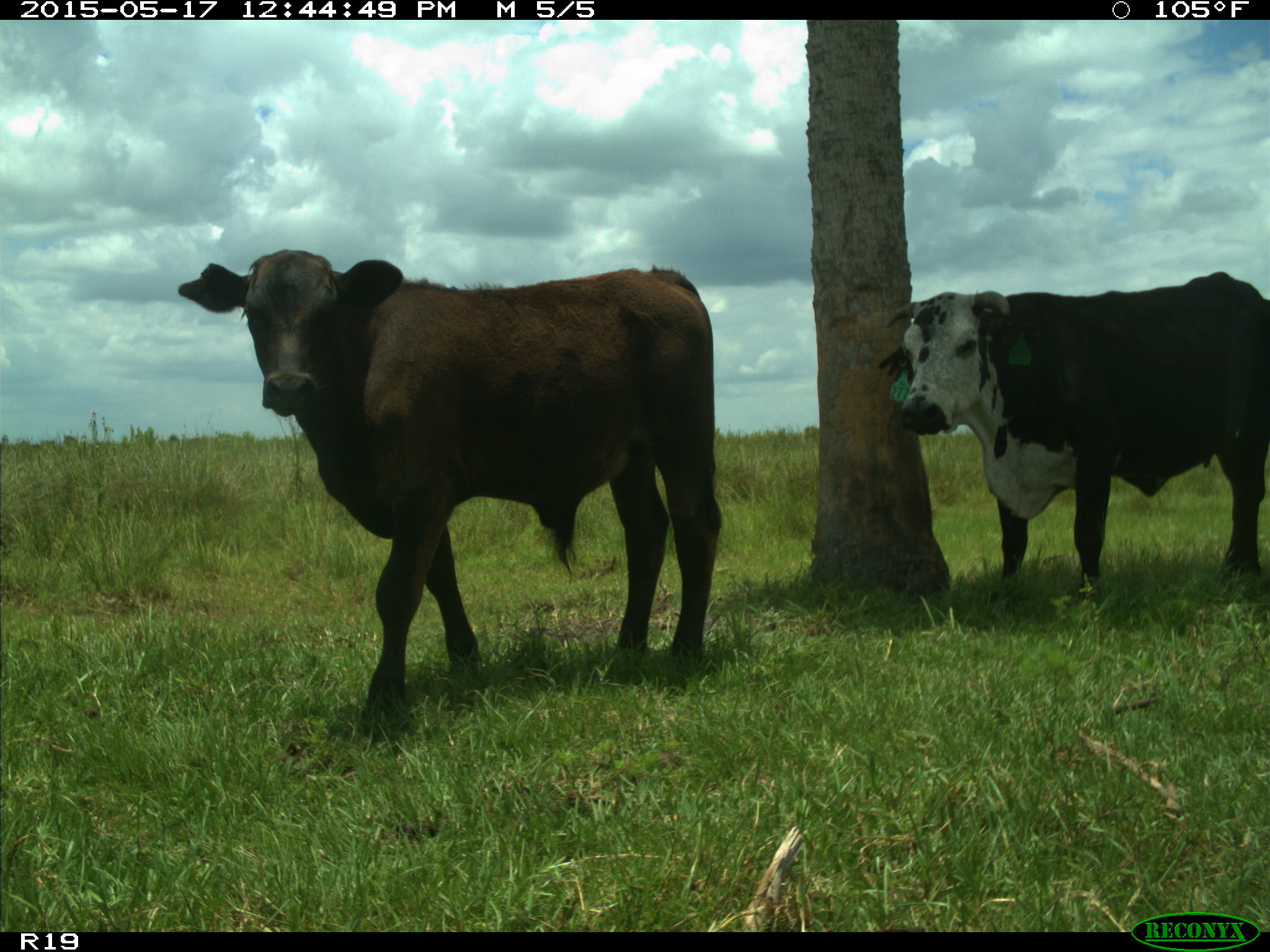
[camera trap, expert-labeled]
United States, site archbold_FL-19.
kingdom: Animalia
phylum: Chordata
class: Mammalia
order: Artiodactyla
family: Bovidae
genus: Bos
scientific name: Bos taurus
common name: domestic cow